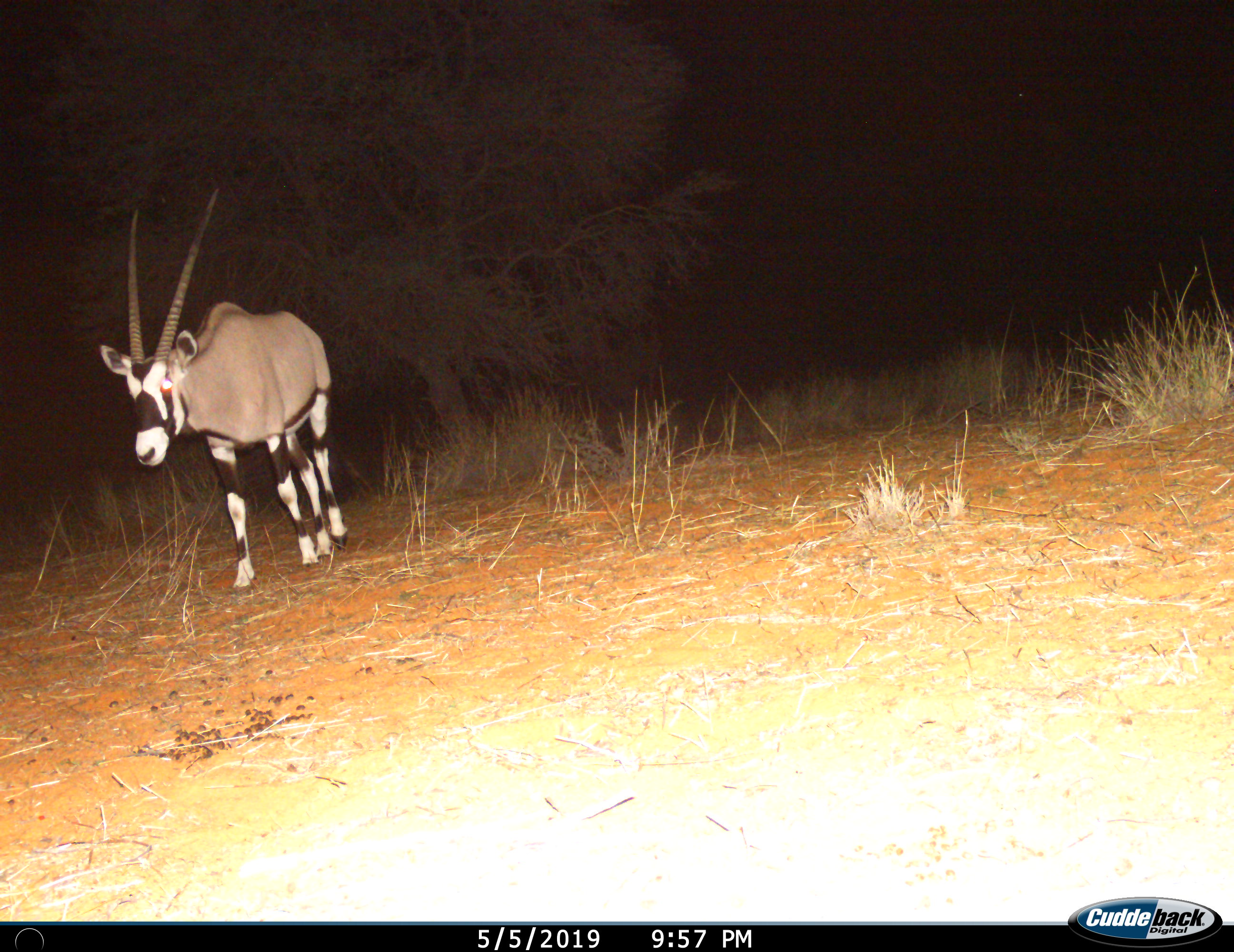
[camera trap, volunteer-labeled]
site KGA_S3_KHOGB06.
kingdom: Animalia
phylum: Chordata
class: Mammalia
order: Artiodactyla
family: Bovidae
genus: Oryx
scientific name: Oryx gazella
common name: gemsbok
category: oryx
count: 1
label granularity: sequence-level